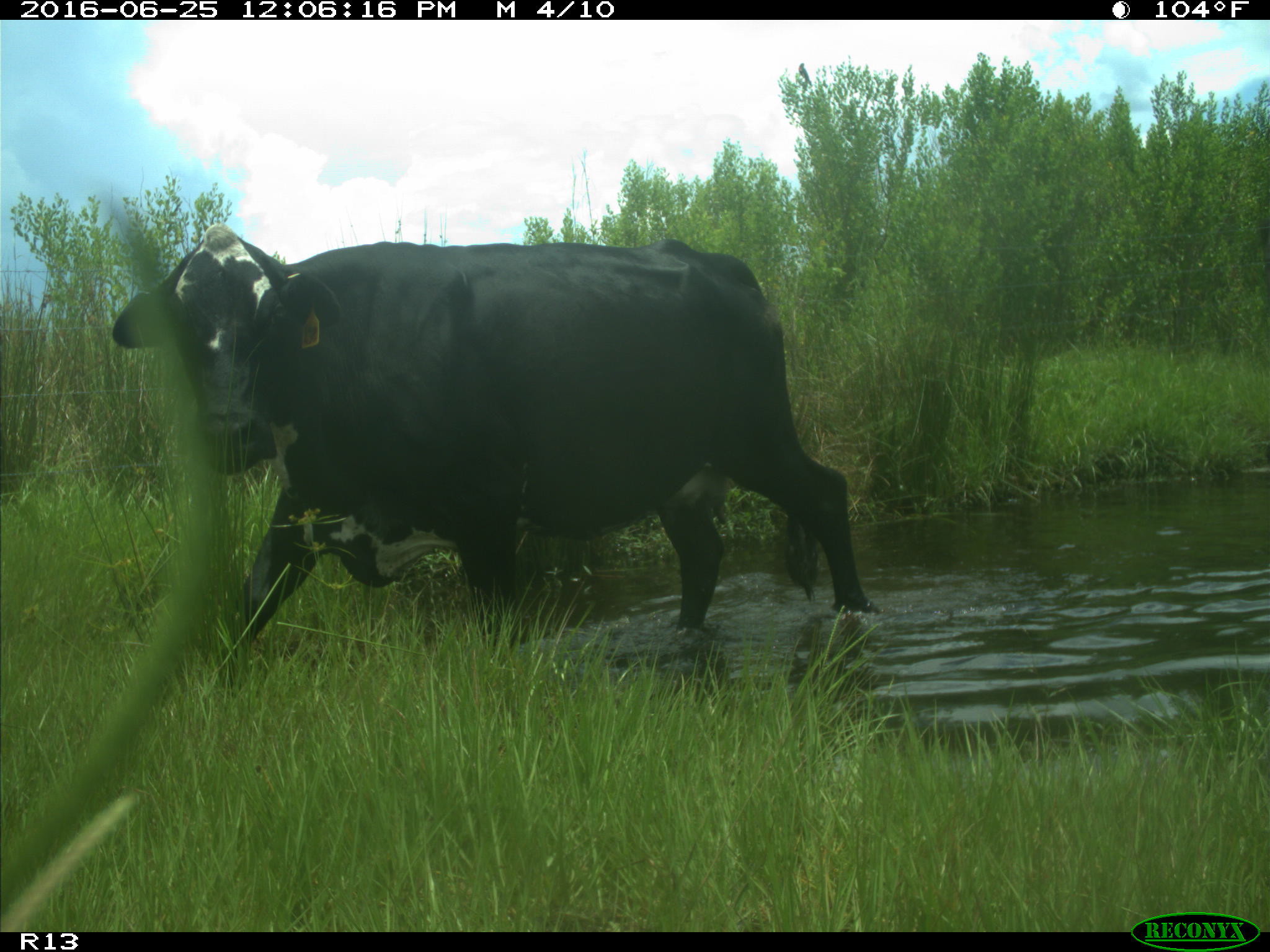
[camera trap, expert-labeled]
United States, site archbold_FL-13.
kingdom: Animalia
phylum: Chordata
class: Mammalia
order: Artiodactyla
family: Bovidae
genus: Bos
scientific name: Bos taurus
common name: domestic cow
Bos taurus (domestic cow).